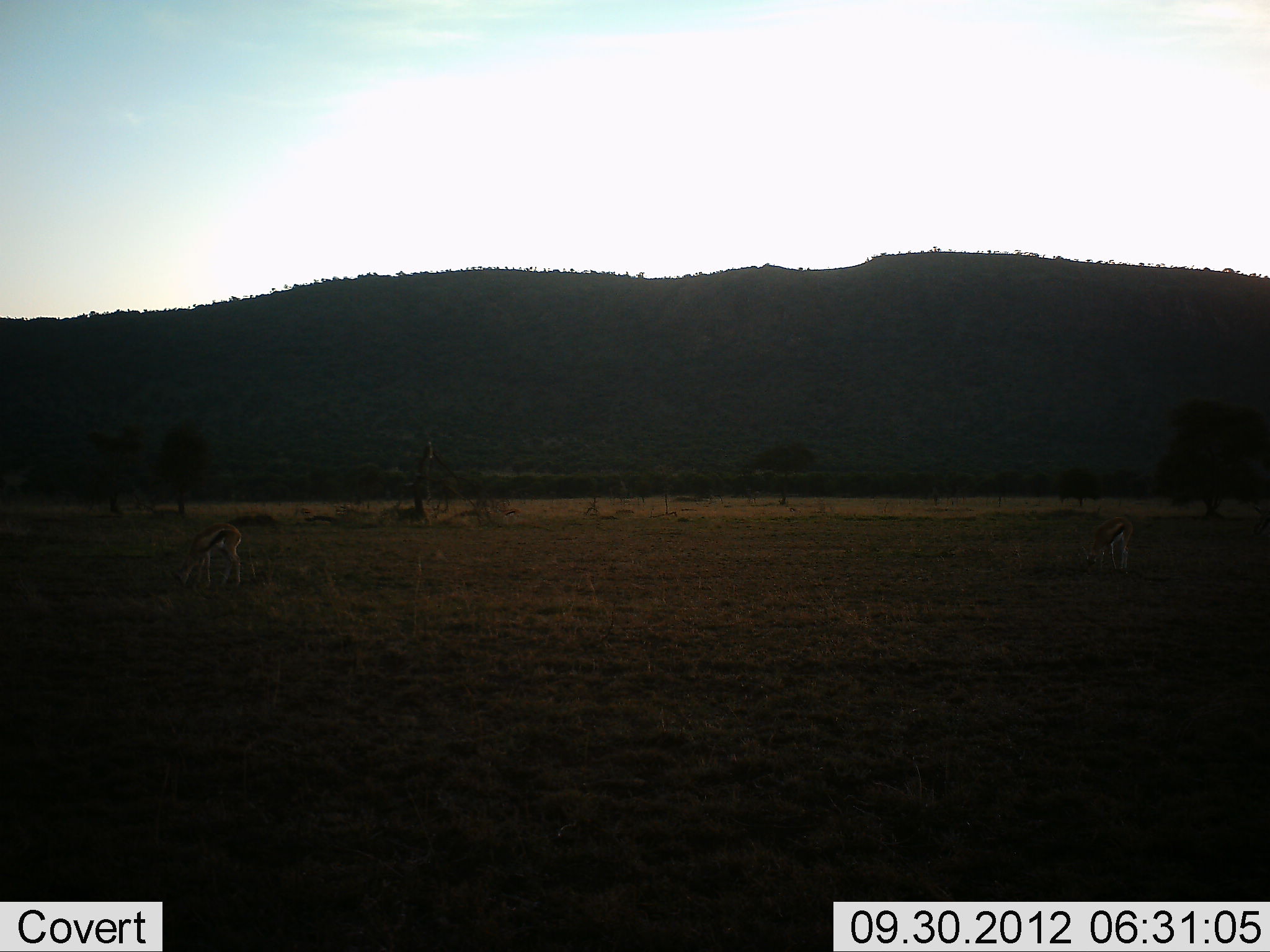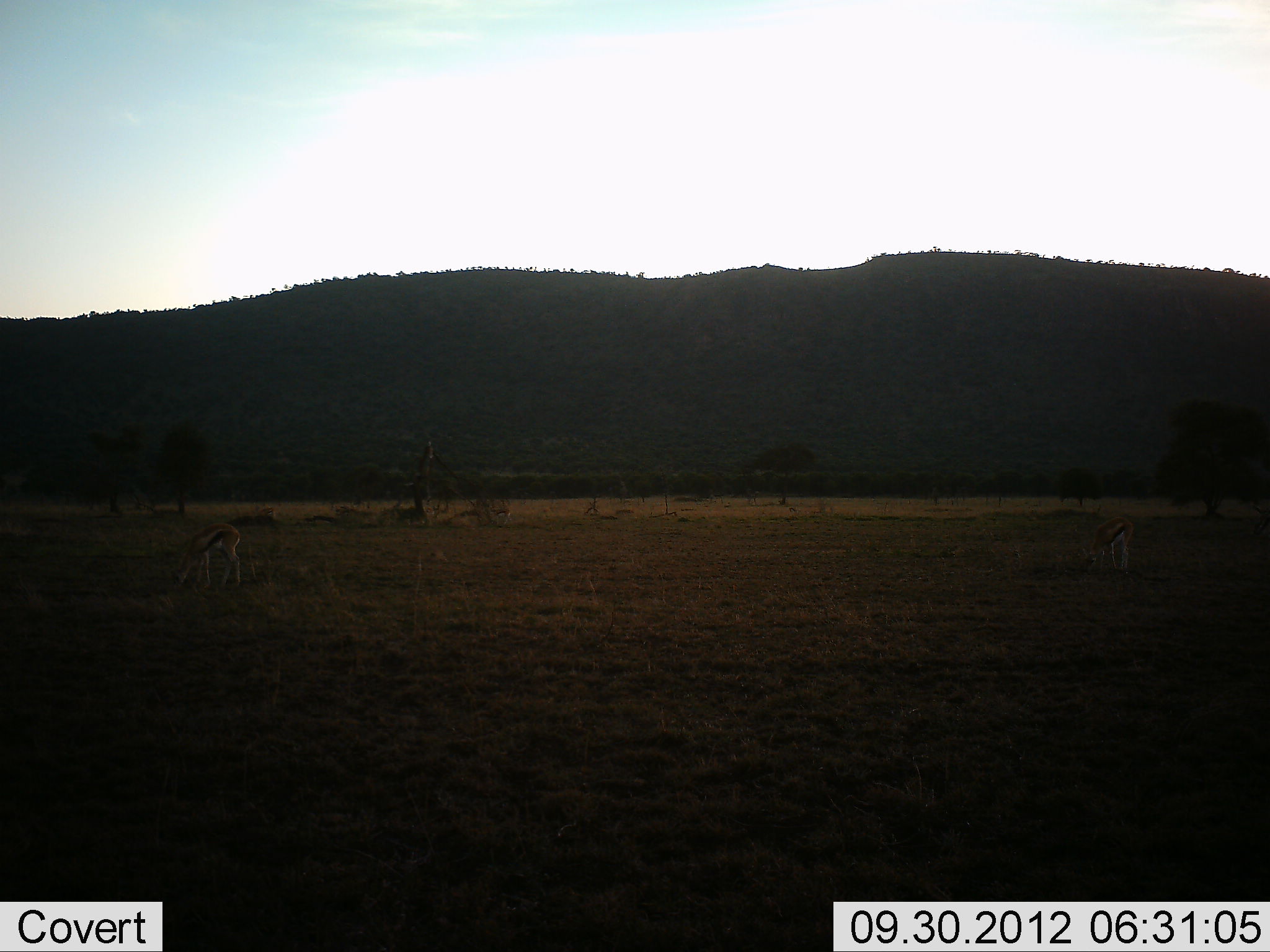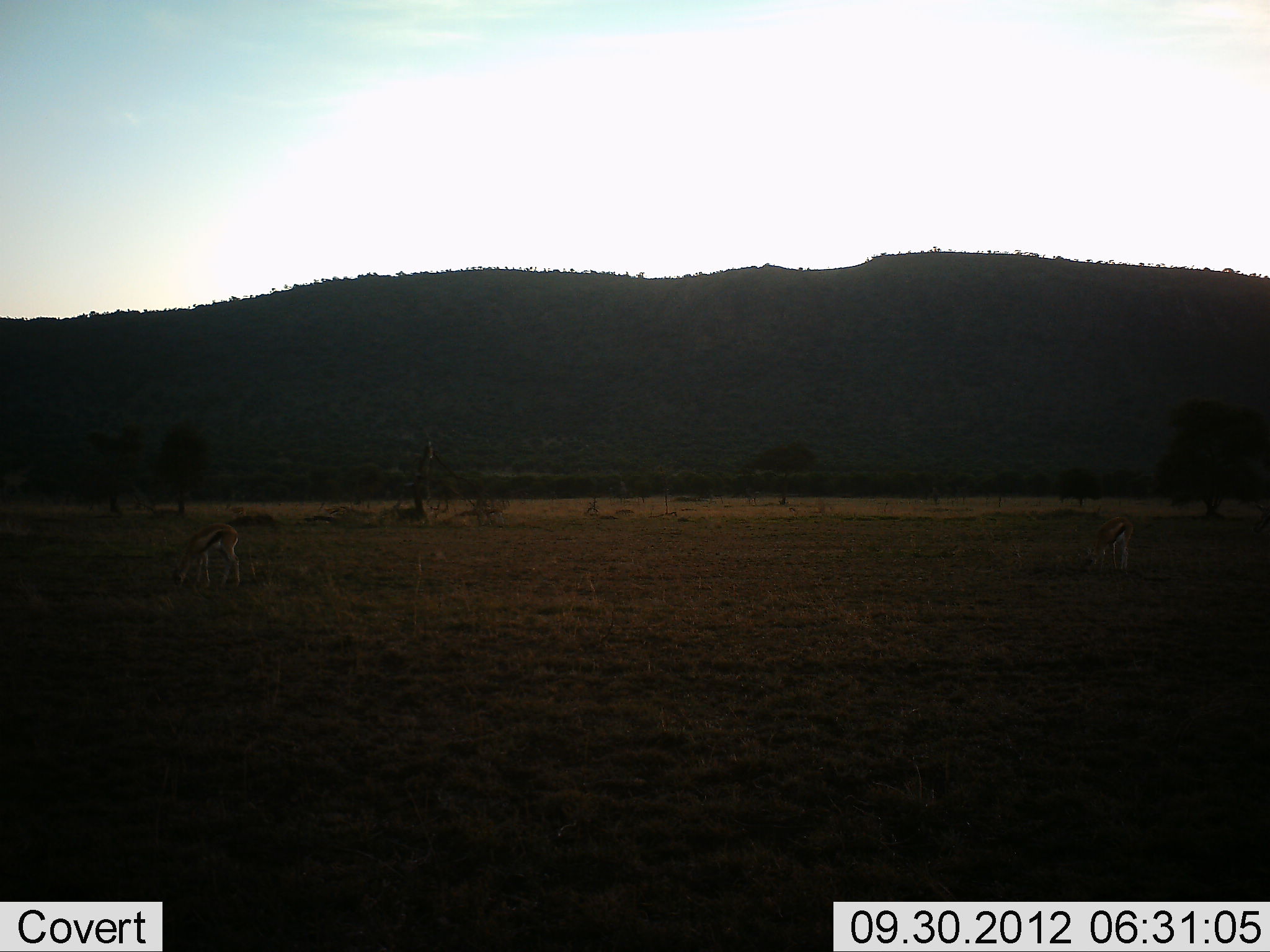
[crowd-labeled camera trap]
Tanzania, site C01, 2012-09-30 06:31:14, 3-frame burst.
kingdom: Animalia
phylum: Chordata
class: Mammalia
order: Artiodactyla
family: Bovidae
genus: Eudorcas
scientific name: Eudorcas thomsonii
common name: thomson's gazelle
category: gazellethomsons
Gazellethomsons (thomson's gazelle) (Eudorcas thomsonii), count 2. Behavior (volunteer vote fractions): standing 50%, resting 0%, moving 50%, interacting 0%. Young present (vote fraction): 0%. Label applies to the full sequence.